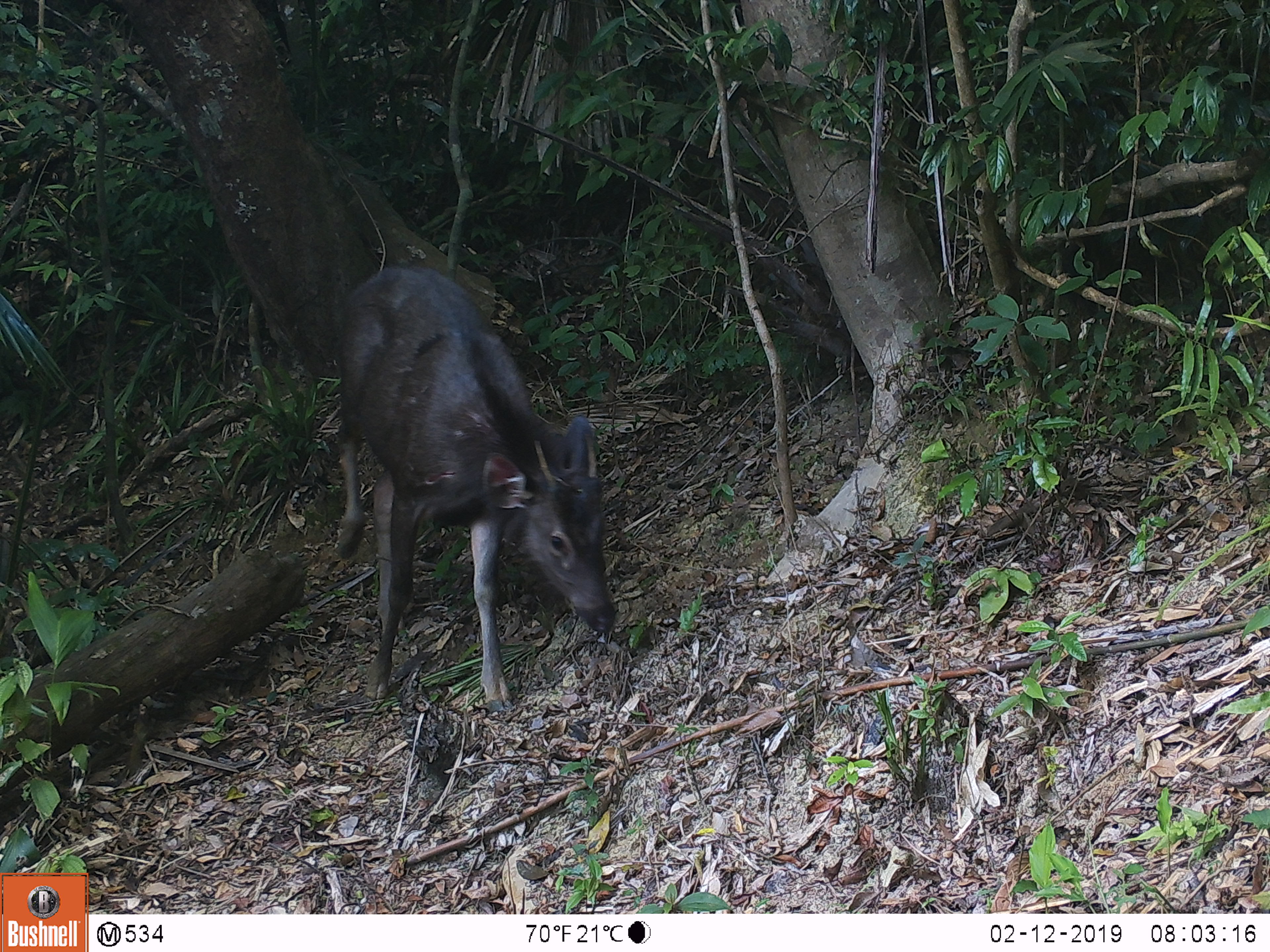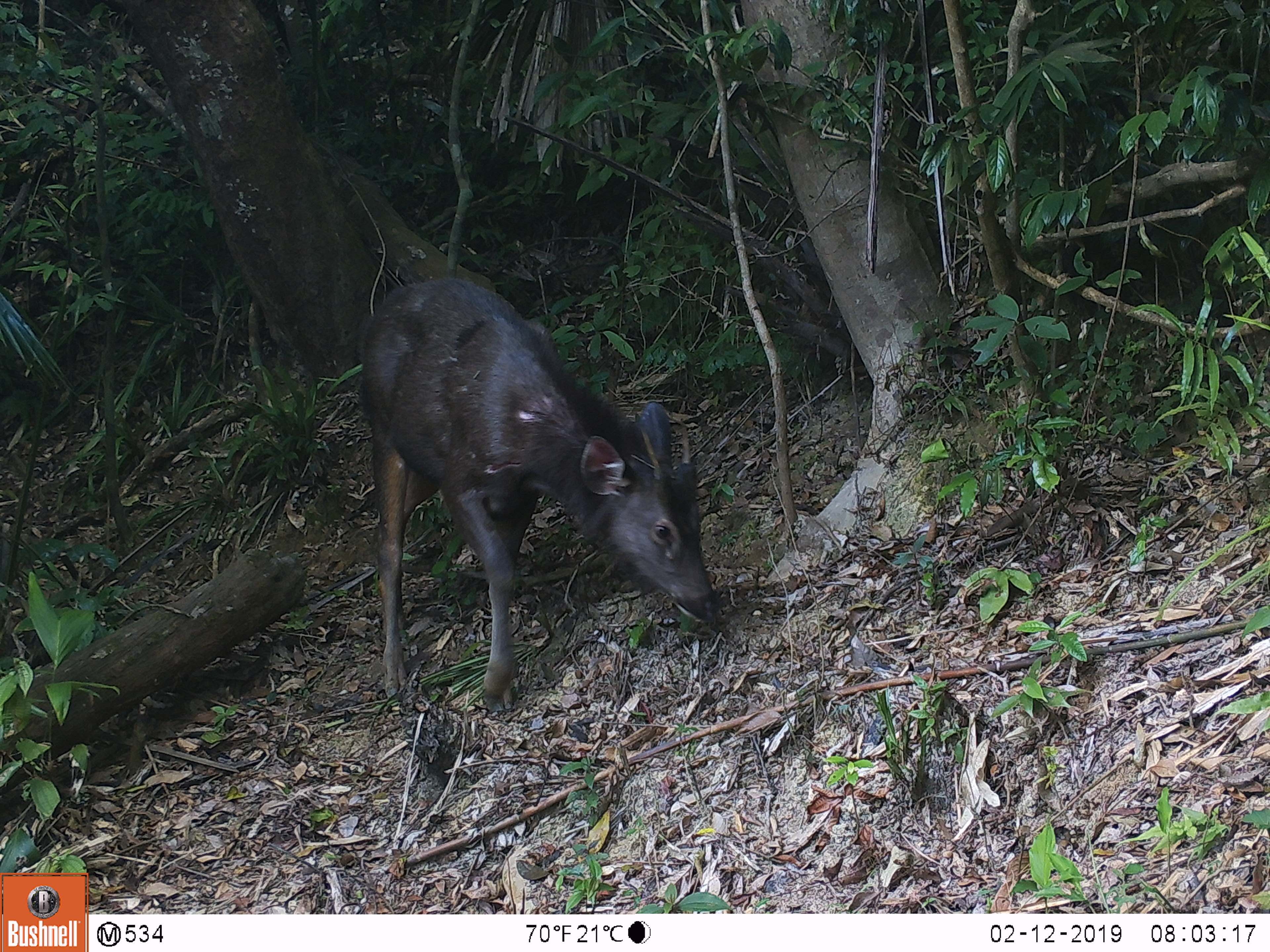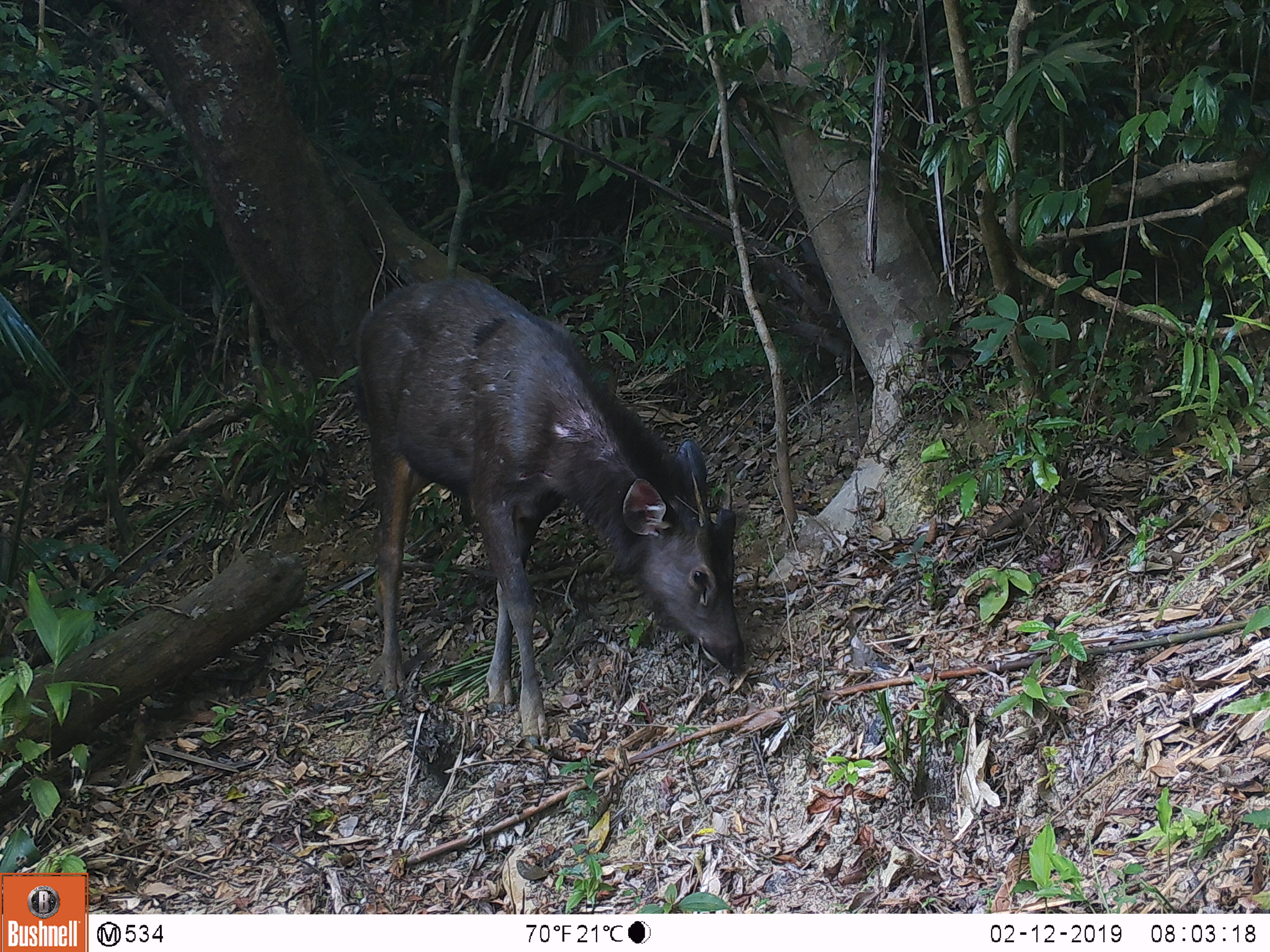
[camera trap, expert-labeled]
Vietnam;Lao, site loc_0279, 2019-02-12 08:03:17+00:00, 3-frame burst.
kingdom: Animalia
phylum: Chordata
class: Mammalia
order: Artiodactyla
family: Cervidae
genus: Rusa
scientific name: Rusa unicolor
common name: sambar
Sambar (Rusa unicolor). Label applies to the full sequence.